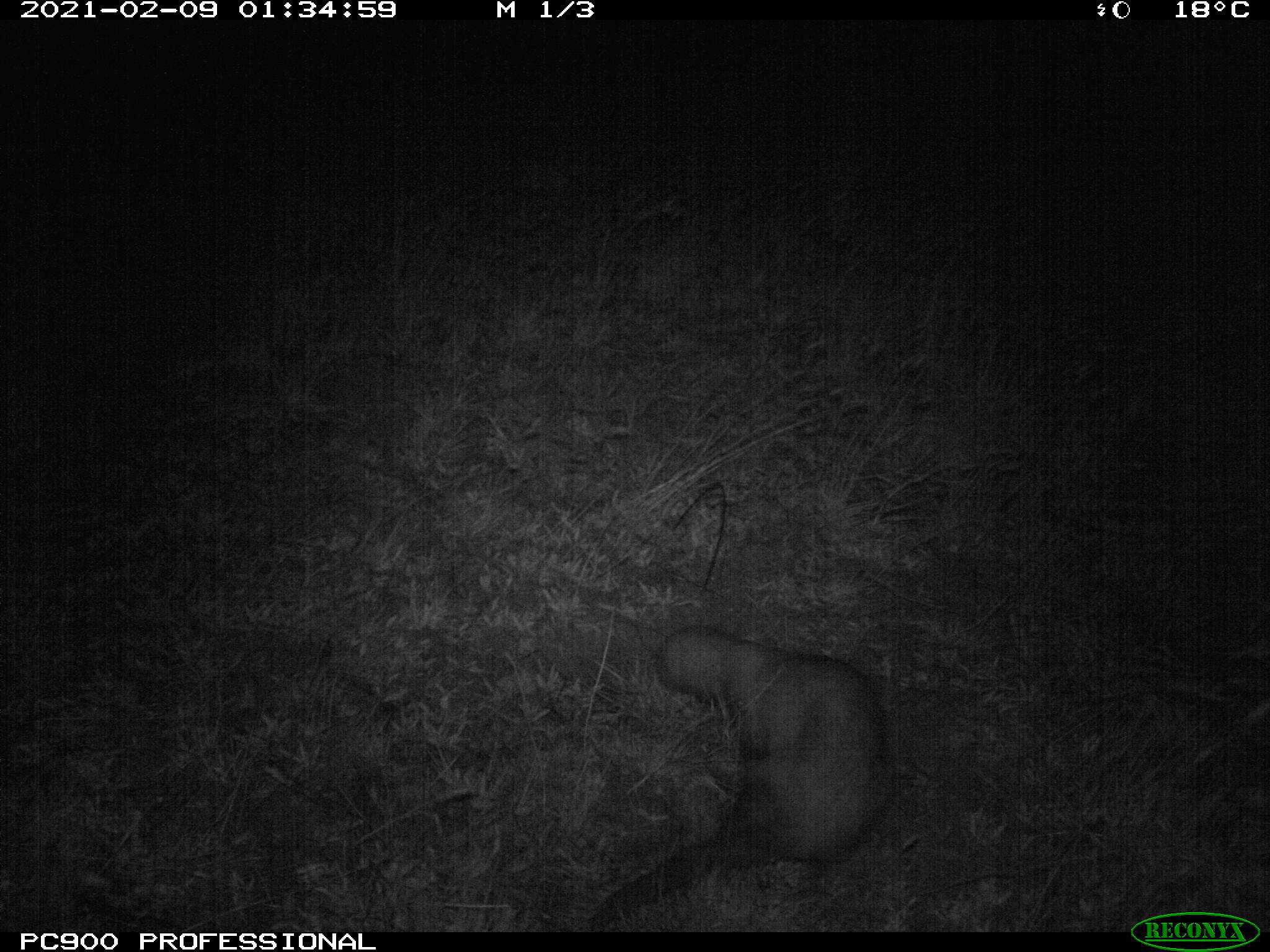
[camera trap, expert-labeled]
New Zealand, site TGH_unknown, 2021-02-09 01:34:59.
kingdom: Animalia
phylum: Chordata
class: Mammalia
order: Carnivora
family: Mustelidae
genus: Mustela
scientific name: Mustela furo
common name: ferret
Ferret (Mustela furo).